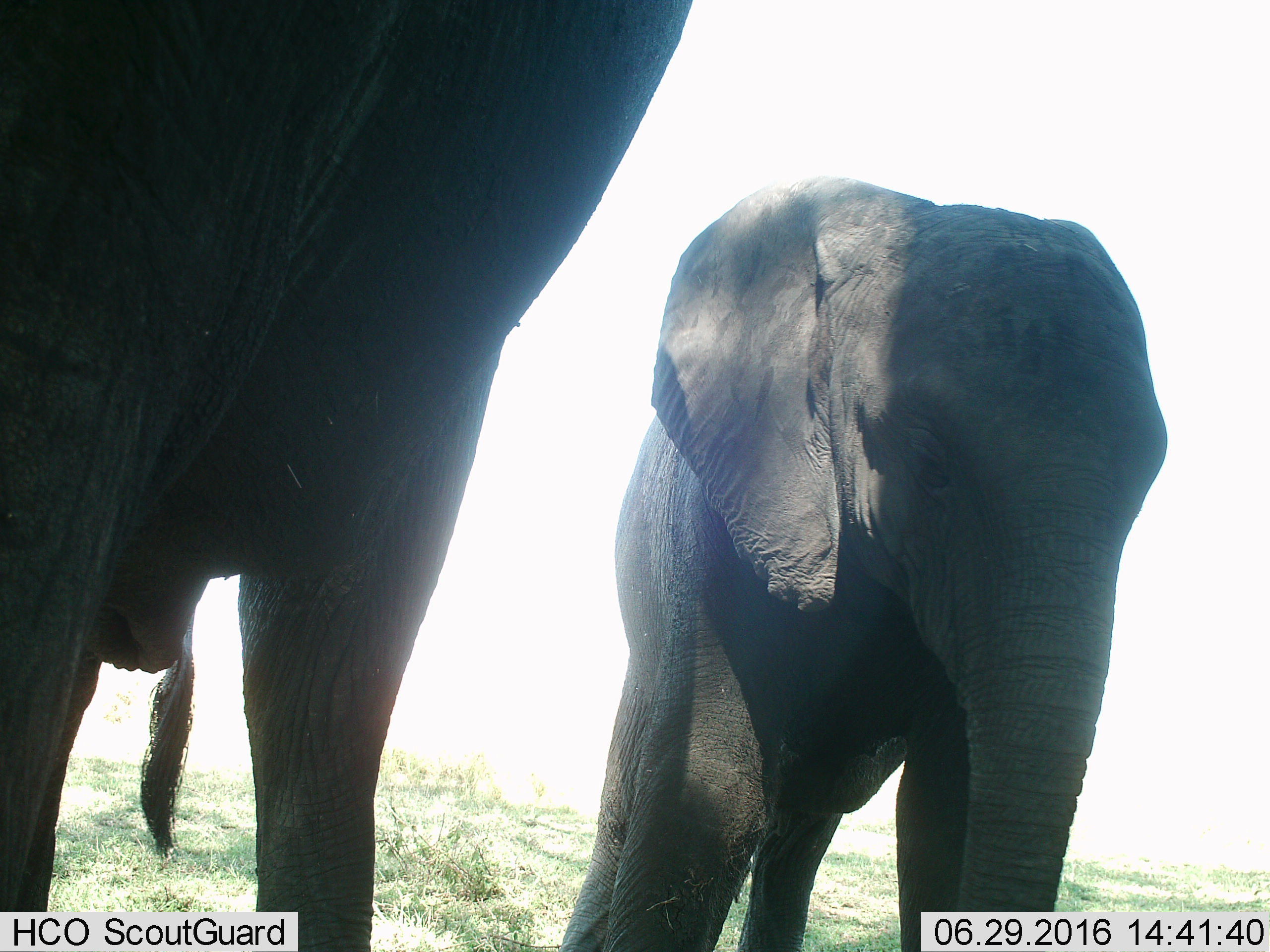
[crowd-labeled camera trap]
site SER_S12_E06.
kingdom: Animalia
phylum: Chordata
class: Mammalia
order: Proboscidea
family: Elephantidae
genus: Loxodonta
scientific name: Loxodonta africana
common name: african bush elephant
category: elephant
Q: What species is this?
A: Elephant (african bush elephant) (Loxodonta africana).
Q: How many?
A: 2.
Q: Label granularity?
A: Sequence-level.